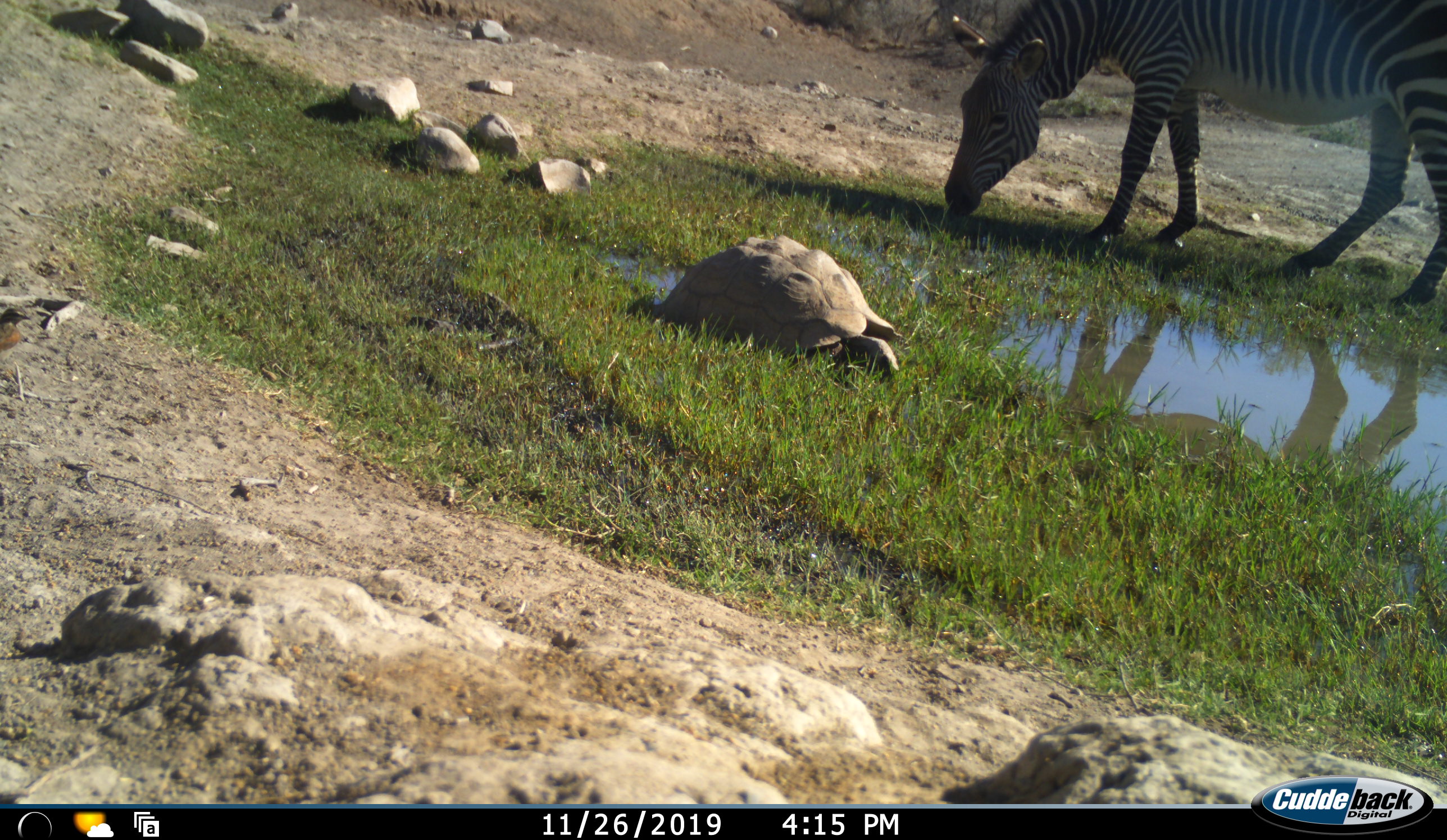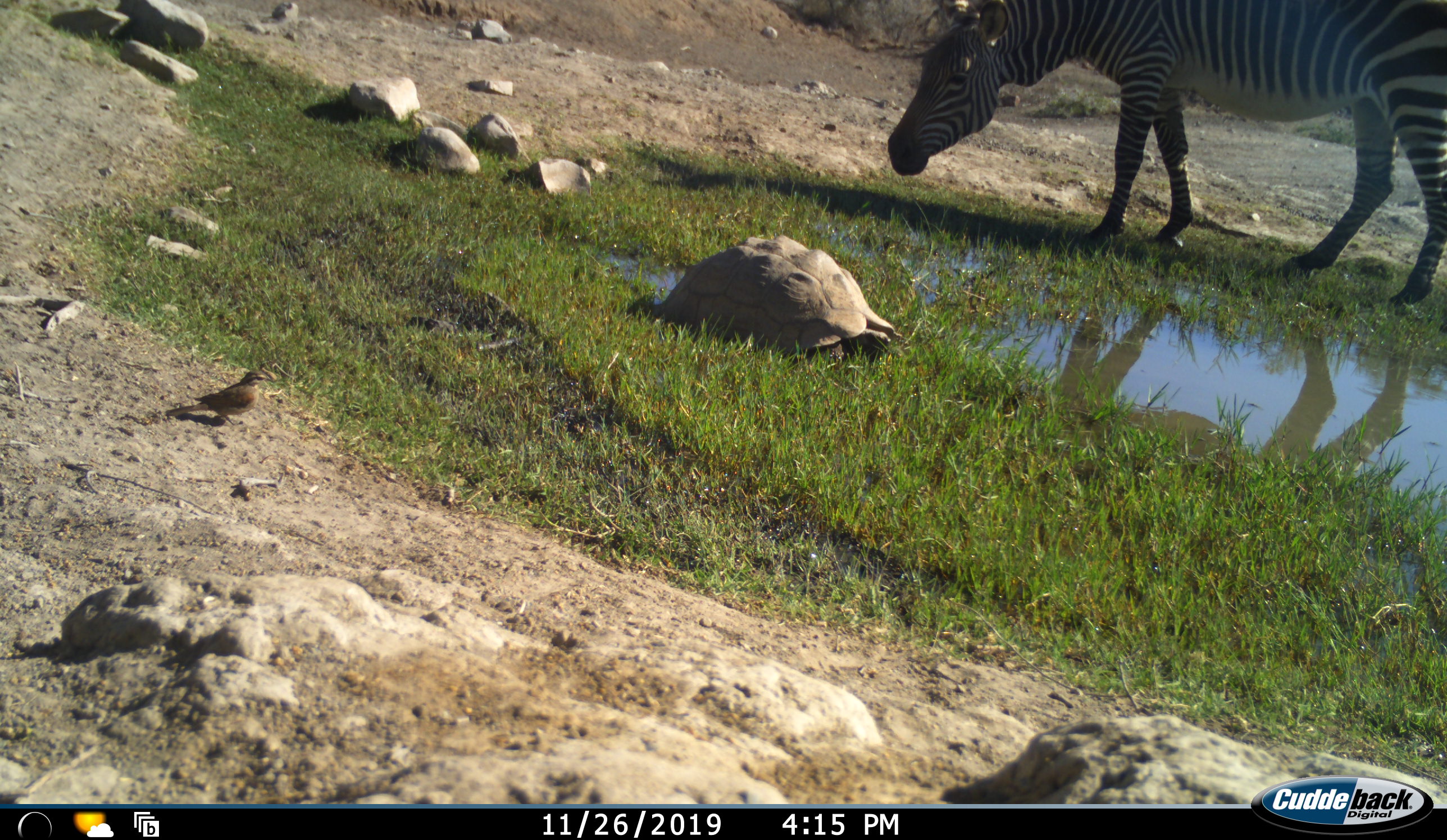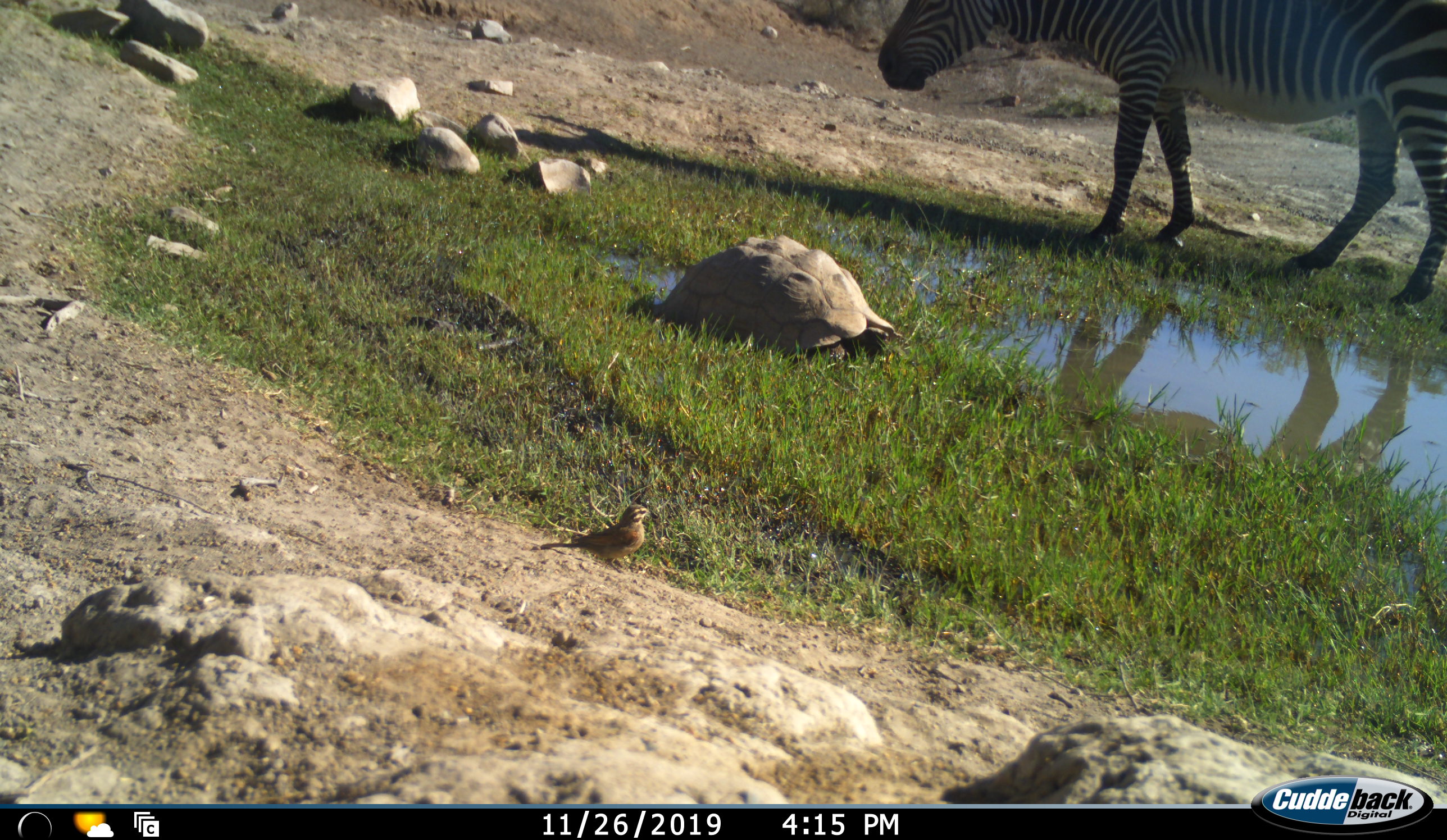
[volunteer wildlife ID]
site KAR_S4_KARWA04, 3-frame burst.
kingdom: Animalia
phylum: Chordata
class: Aves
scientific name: Aves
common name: bird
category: birdother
Birdother (bird) (Aves), count 1. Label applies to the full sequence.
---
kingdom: Animalia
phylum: Chordata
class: Reptilia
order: Testudines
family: Testudinidae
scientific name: Testudinidae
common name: tortoise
Tortoise (Testudinidae), count 1. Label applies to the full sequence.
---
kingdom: Animalia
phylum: Chordata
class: Mammalia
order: Perissodactyla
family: Equidae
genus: Equus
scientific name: Equus zebra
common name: mountain zebra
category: zebramountain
Zebramountain (mountain zebra) (Equus zebra), count 1. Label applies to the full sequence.